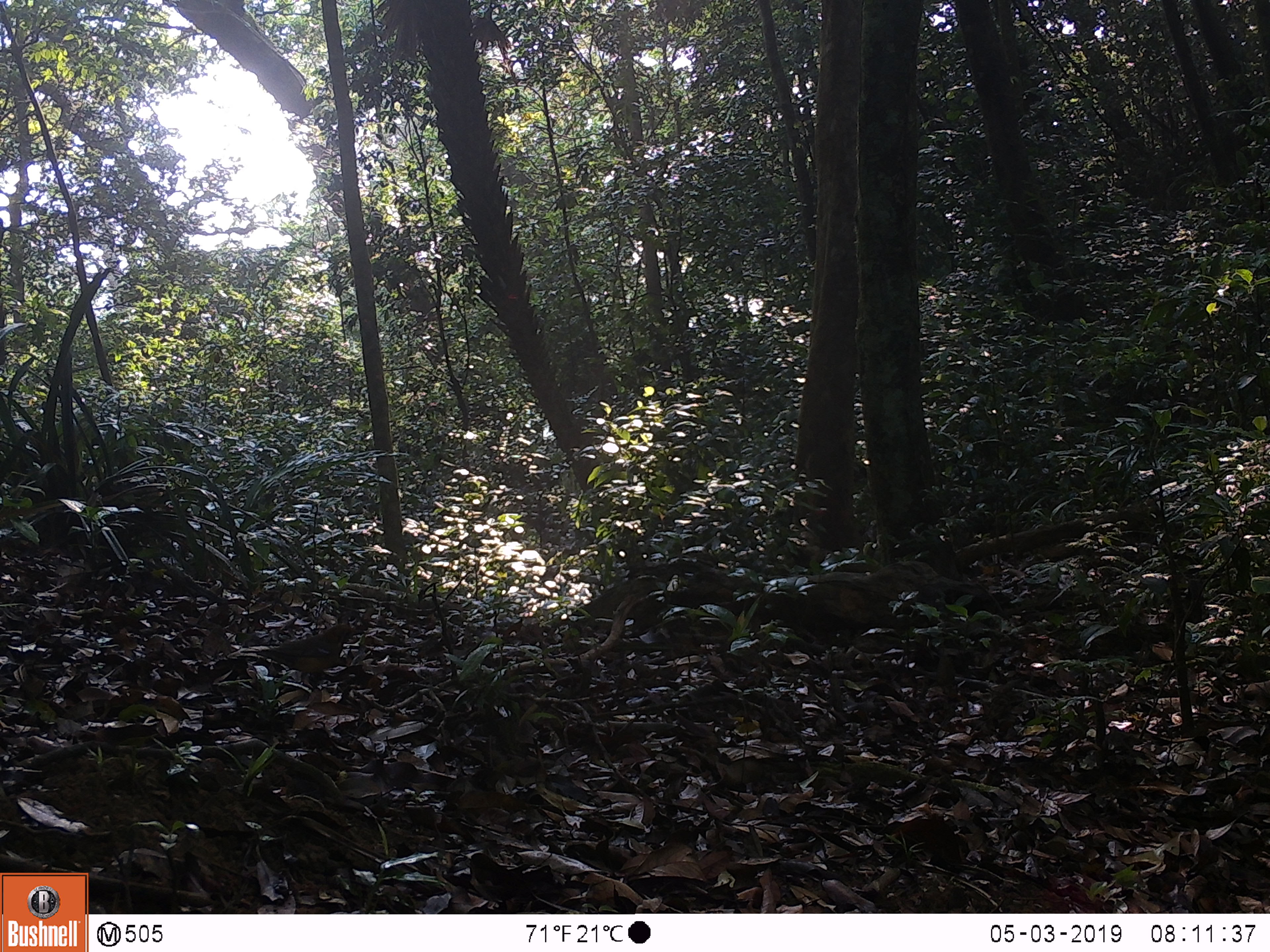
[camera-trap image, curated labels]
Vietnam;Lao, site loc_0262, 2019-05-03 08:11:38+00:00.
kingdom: Animalia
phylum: Chordata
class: Aves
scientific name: Aves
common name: bird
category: unidentified bird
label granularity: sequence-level